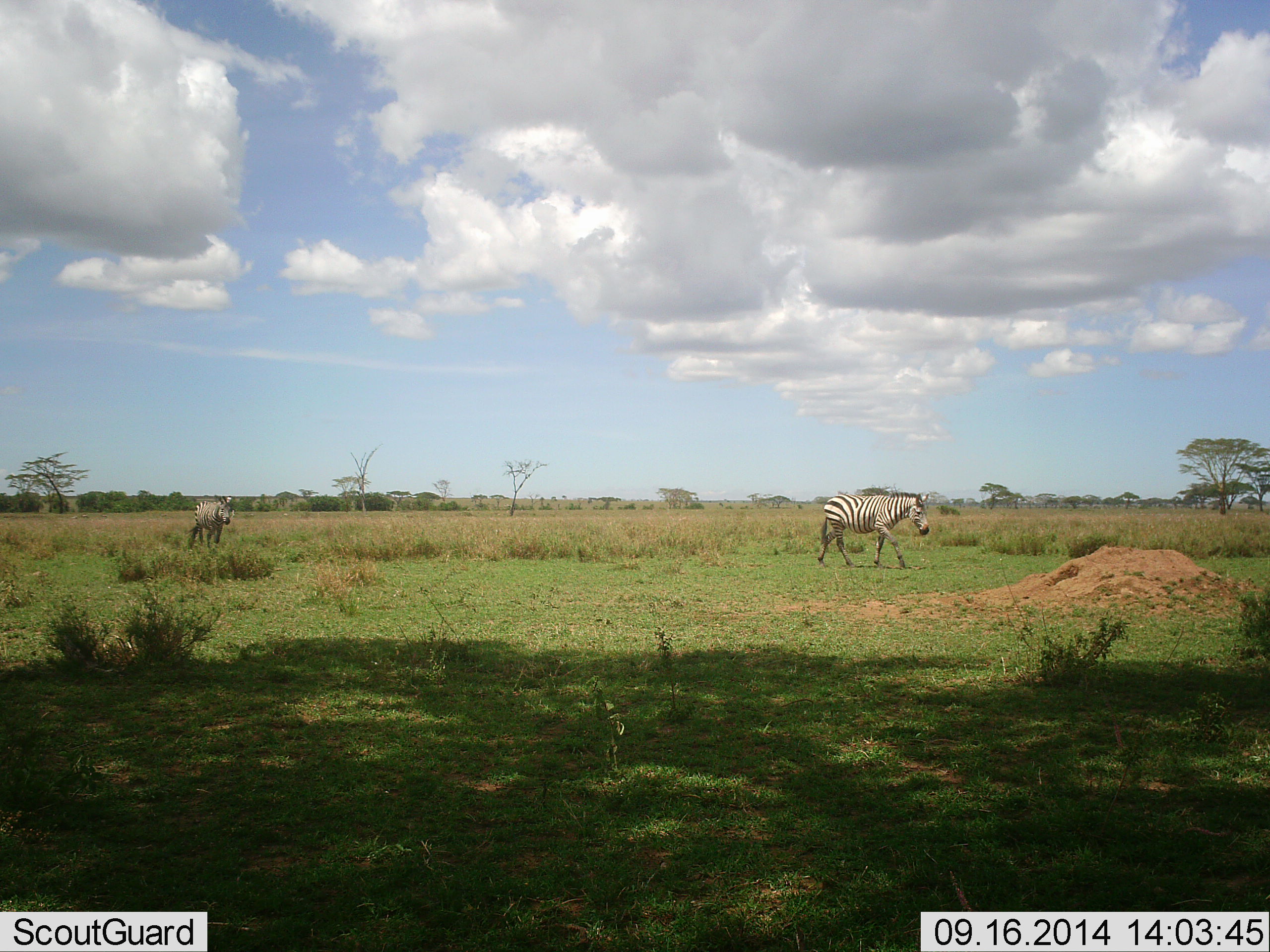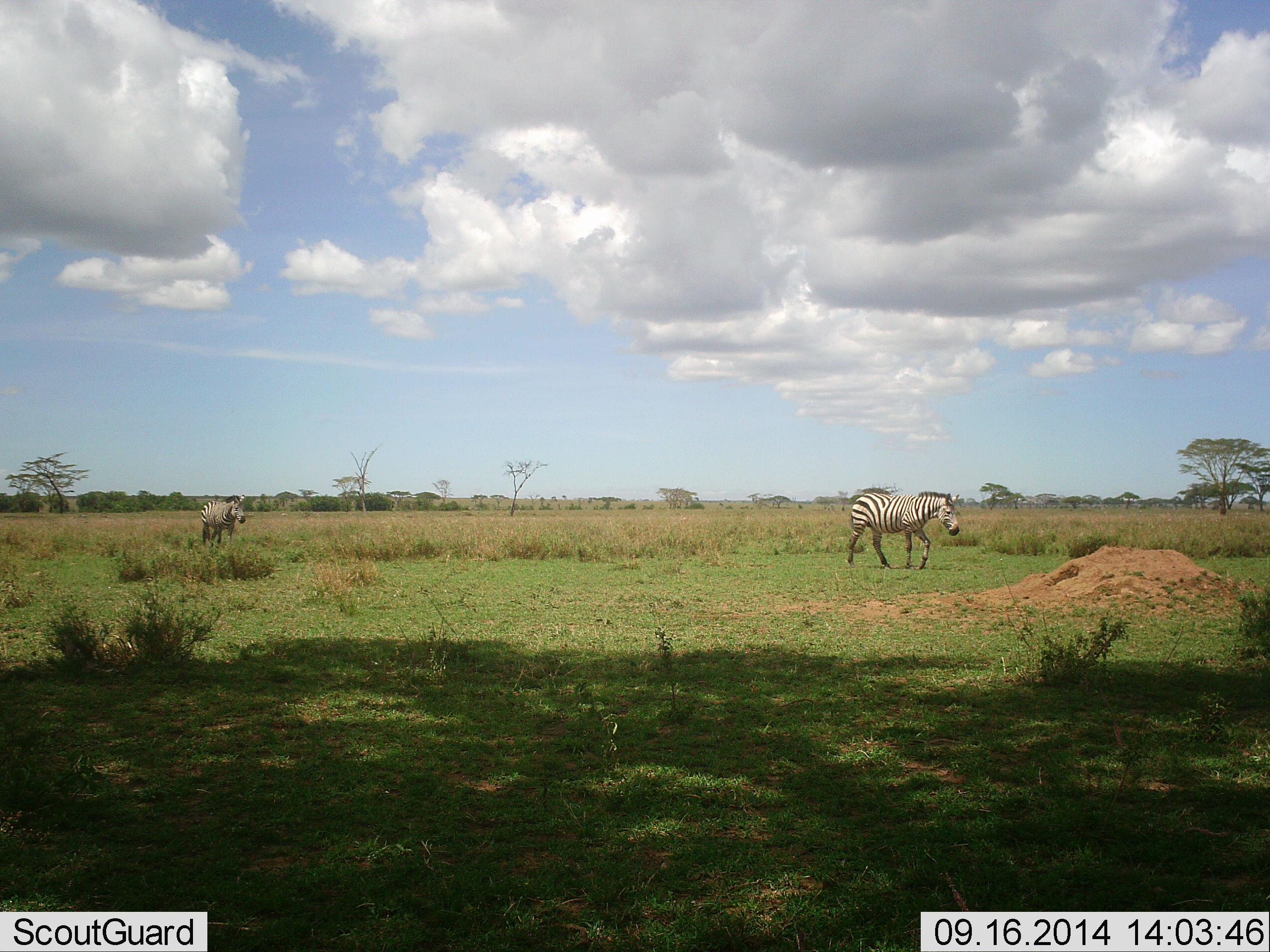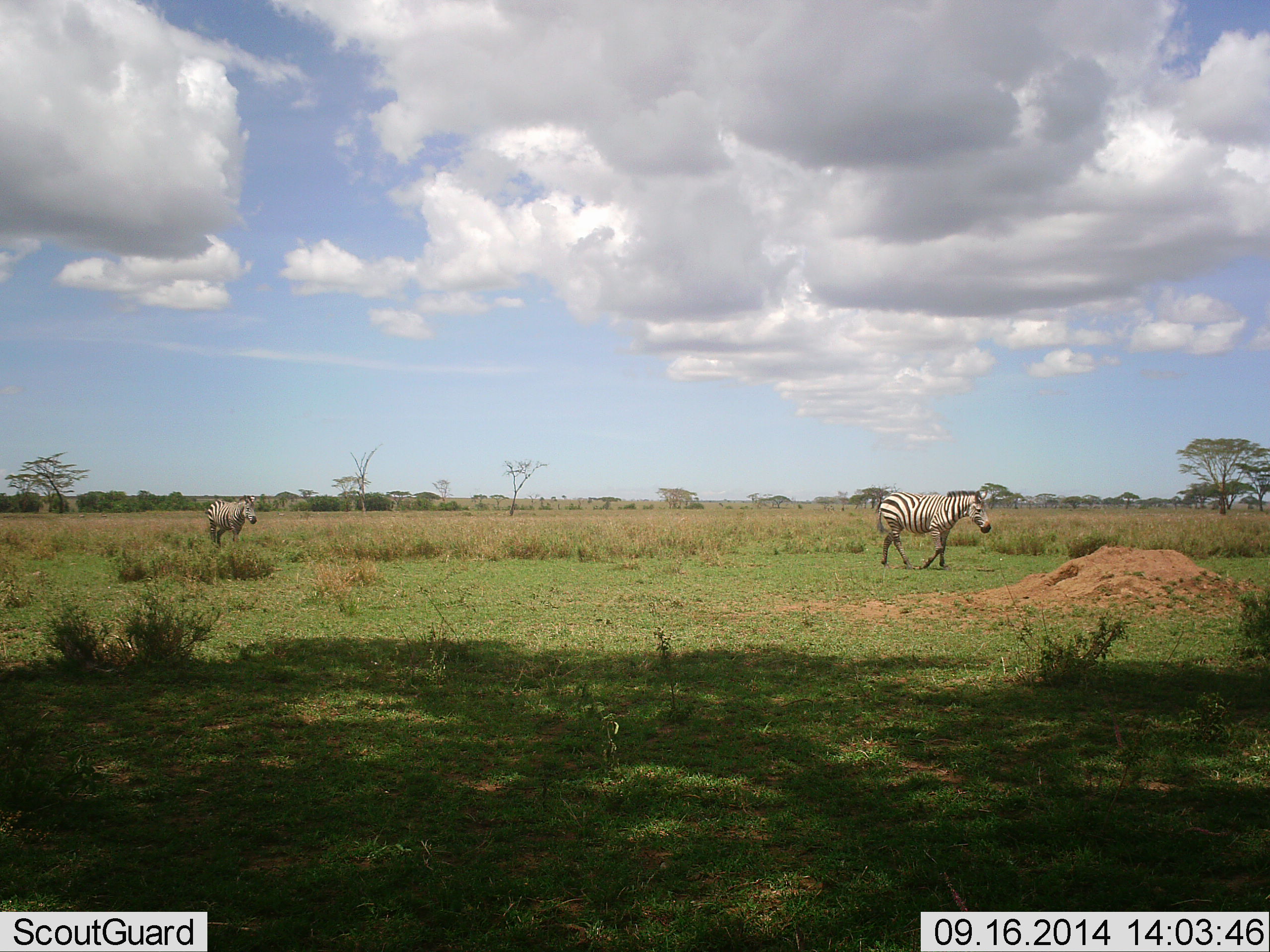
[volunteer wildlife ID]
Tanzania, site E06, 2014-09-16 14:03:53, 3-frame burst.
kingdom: Animalia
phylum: Chordata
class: Mammalia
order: Perissodactyla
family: Equidae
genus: Equus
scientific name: Equus quagga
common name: plains zebra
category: zebra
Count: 2.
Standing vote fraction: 0%.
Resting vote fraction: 0%.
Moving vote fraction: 100%.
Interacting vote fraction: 0%.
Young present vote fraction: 0%.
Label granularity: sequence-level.